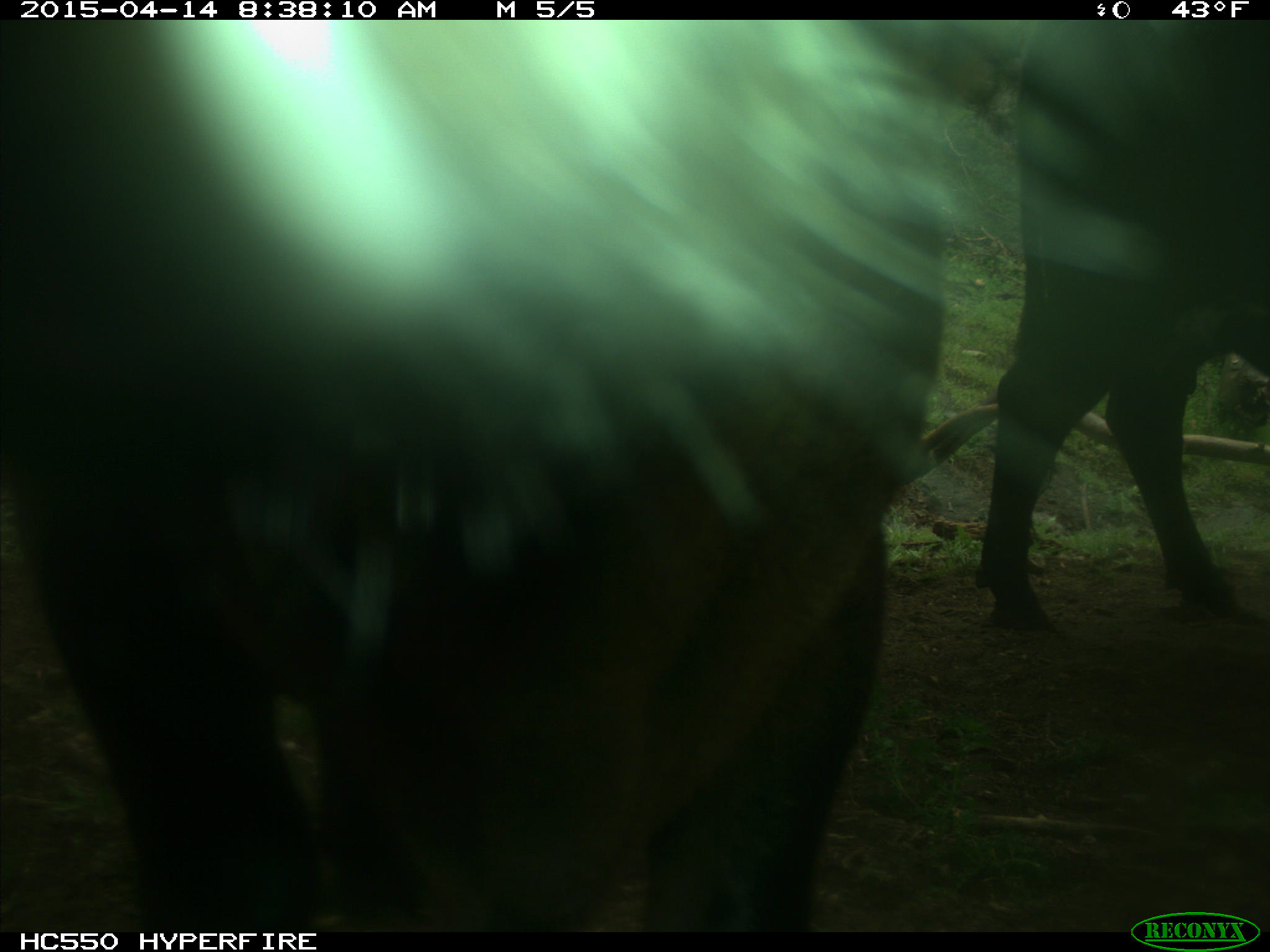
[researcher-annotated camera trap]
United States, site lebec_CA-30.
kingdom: Animalia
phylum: Chordata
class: Mammalia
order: Artiodactyla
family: Bovidae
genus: Bos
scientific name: Bos taurus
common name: domestic cow